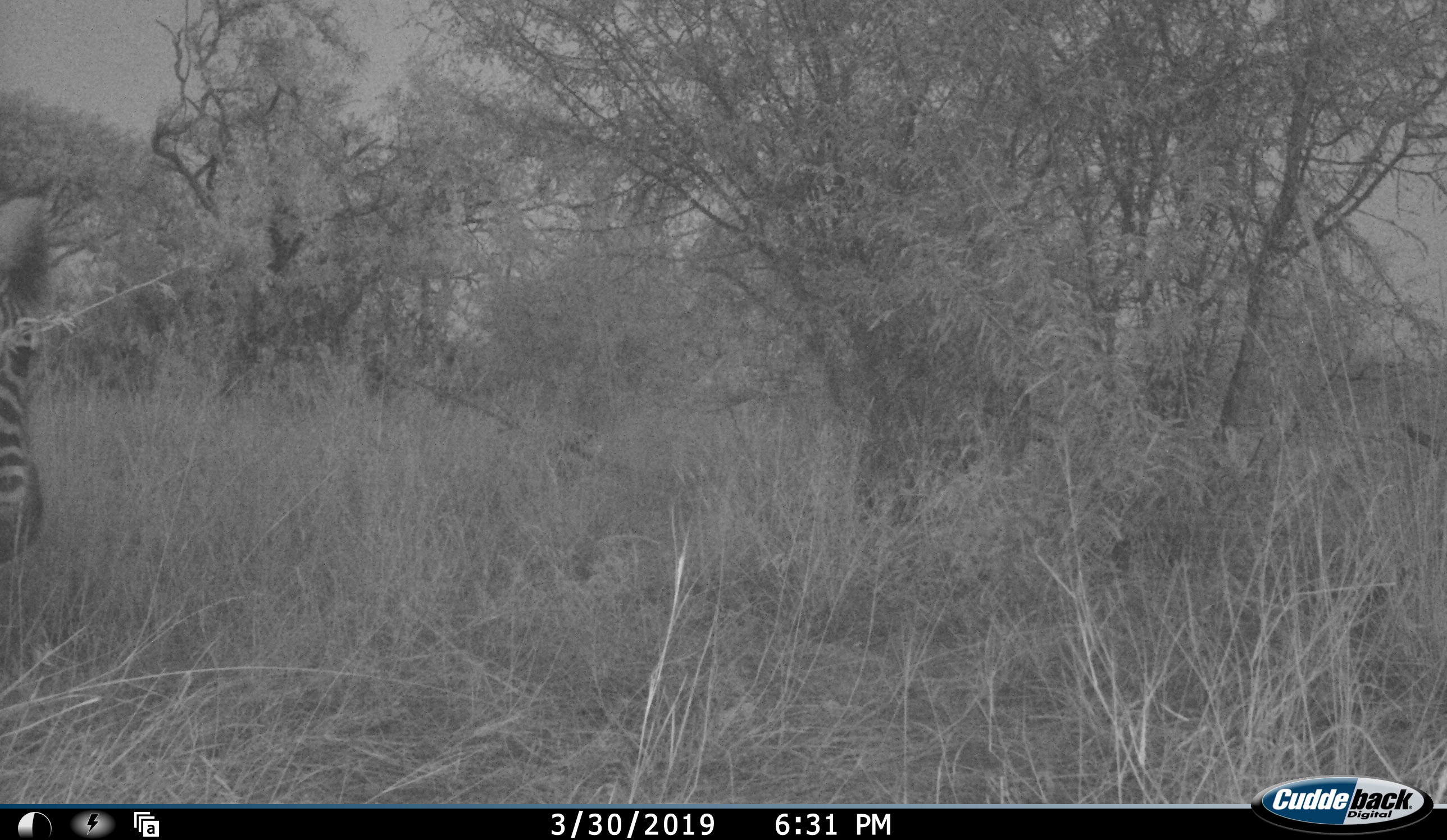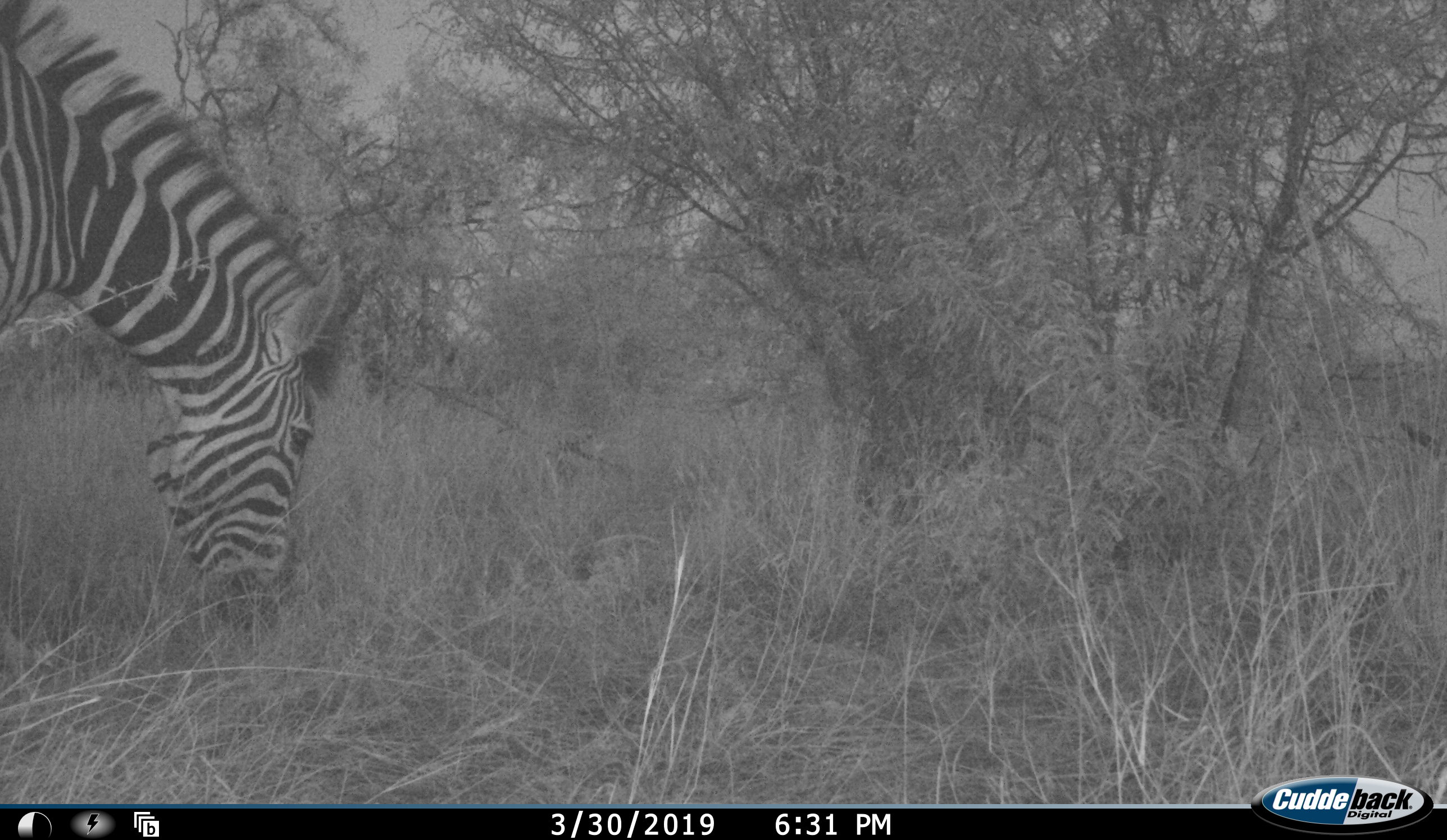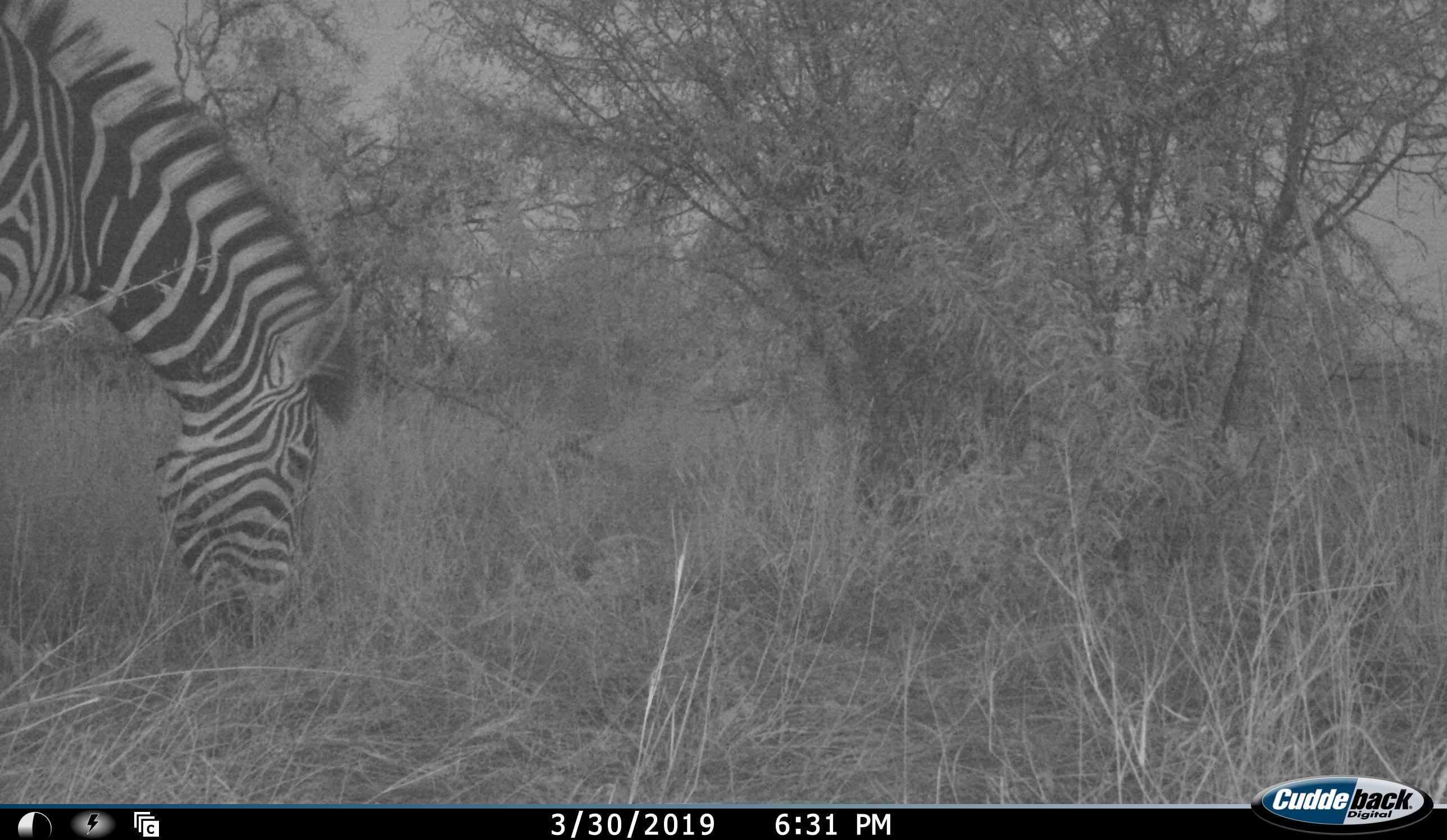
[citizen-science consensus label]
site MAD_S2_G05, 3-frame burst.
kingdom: Animalia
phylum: Chordata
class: Mammalia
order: Perissodactyla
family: Equidae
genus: Equus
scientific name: Equus quagga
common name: plains zebra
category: zebraplains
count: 1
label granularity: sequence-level